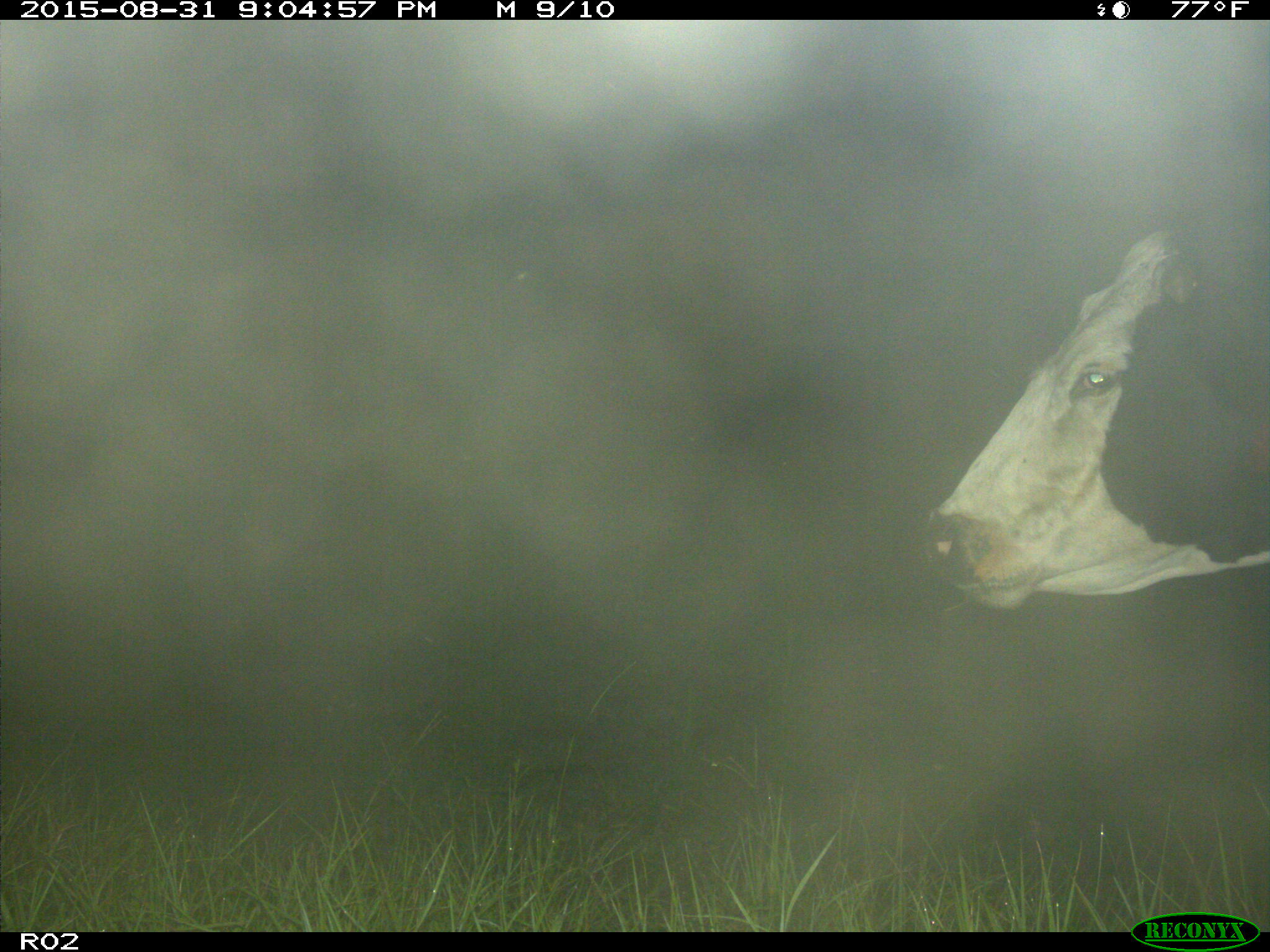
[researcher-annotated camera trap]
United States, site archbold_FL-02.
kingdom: Animalia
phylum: Chordata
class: Mammalia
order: Artiodactyla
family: Bovidae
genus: Bos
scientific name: Bos taurus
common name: domestic cow